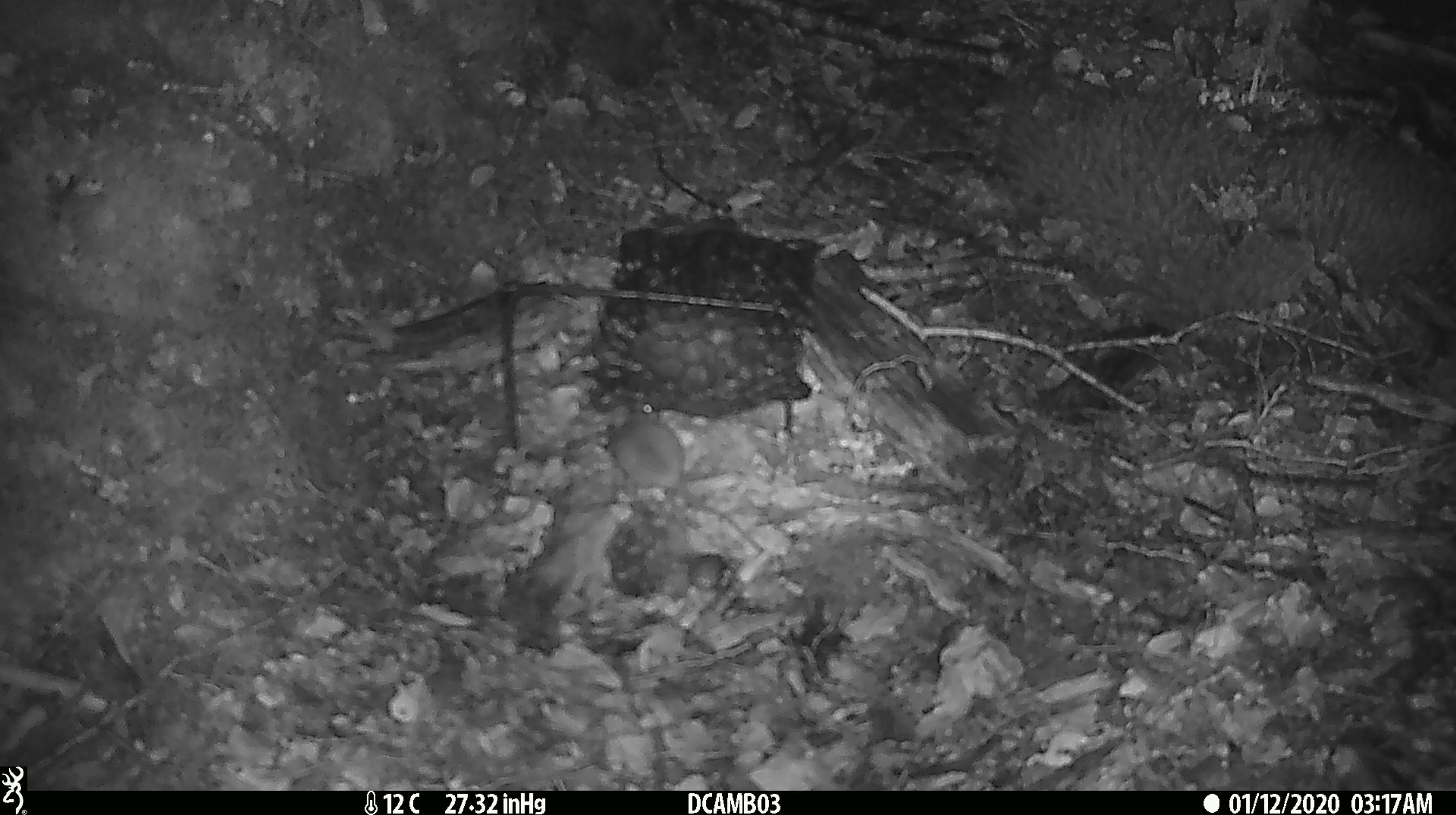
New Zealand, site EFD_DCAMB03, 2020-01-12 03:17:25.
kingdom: Animalia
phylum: Chordata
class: Mammalia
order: Rodentia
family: Muridae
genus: Mus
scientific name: Mus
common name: mouse